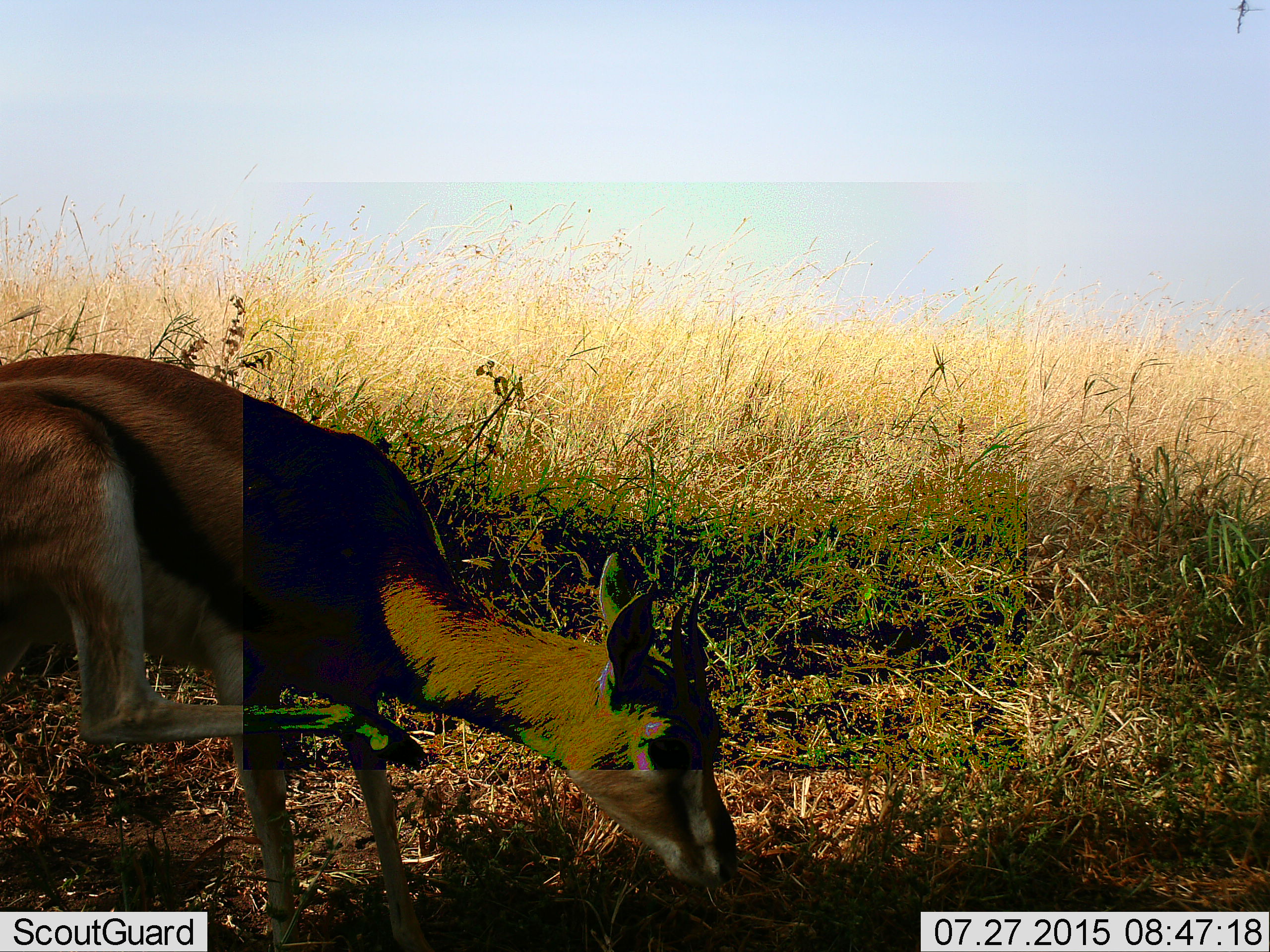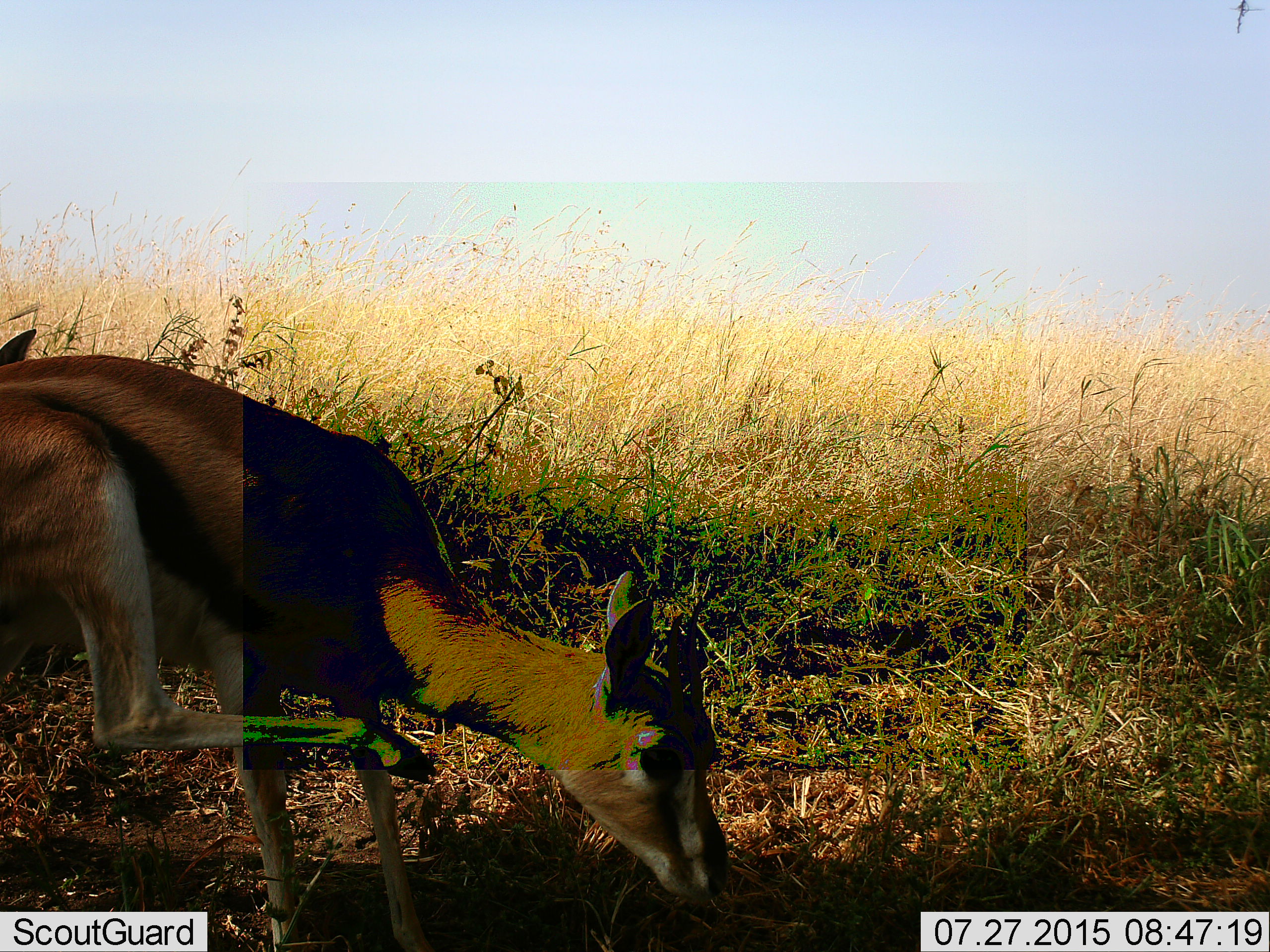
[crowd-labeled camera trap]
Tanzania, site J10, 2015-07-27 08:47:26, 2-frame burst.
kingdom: Animalia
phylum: Chordata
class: Mammalia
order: Artiodactyla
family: Bovidae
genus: Eudorcas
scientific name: Eudorcas thomsonii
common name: thomson's gazelle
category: gazellethomsons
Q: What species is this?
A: Gazellethomsons (thomson's gazelle) (Eudorcas thomsonii).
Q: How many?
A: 1.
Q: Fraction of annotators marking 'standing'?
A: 60%.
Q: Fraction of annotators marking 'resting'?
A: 0%.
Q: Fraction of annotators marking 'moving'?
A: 20%.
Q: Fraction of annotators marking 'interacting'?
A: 20%.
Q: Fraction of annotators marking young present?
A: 0%.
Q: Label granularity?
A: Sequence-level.